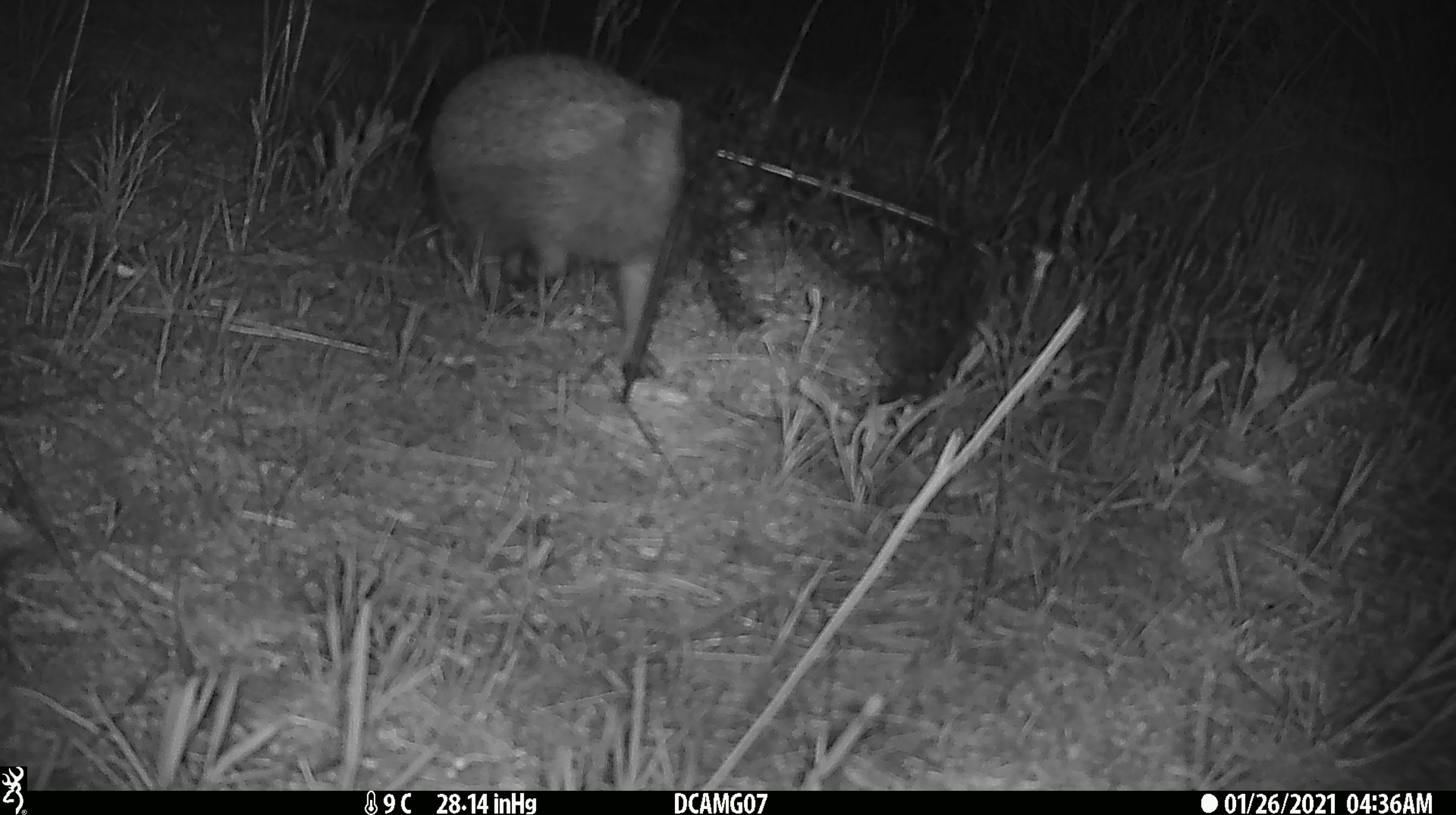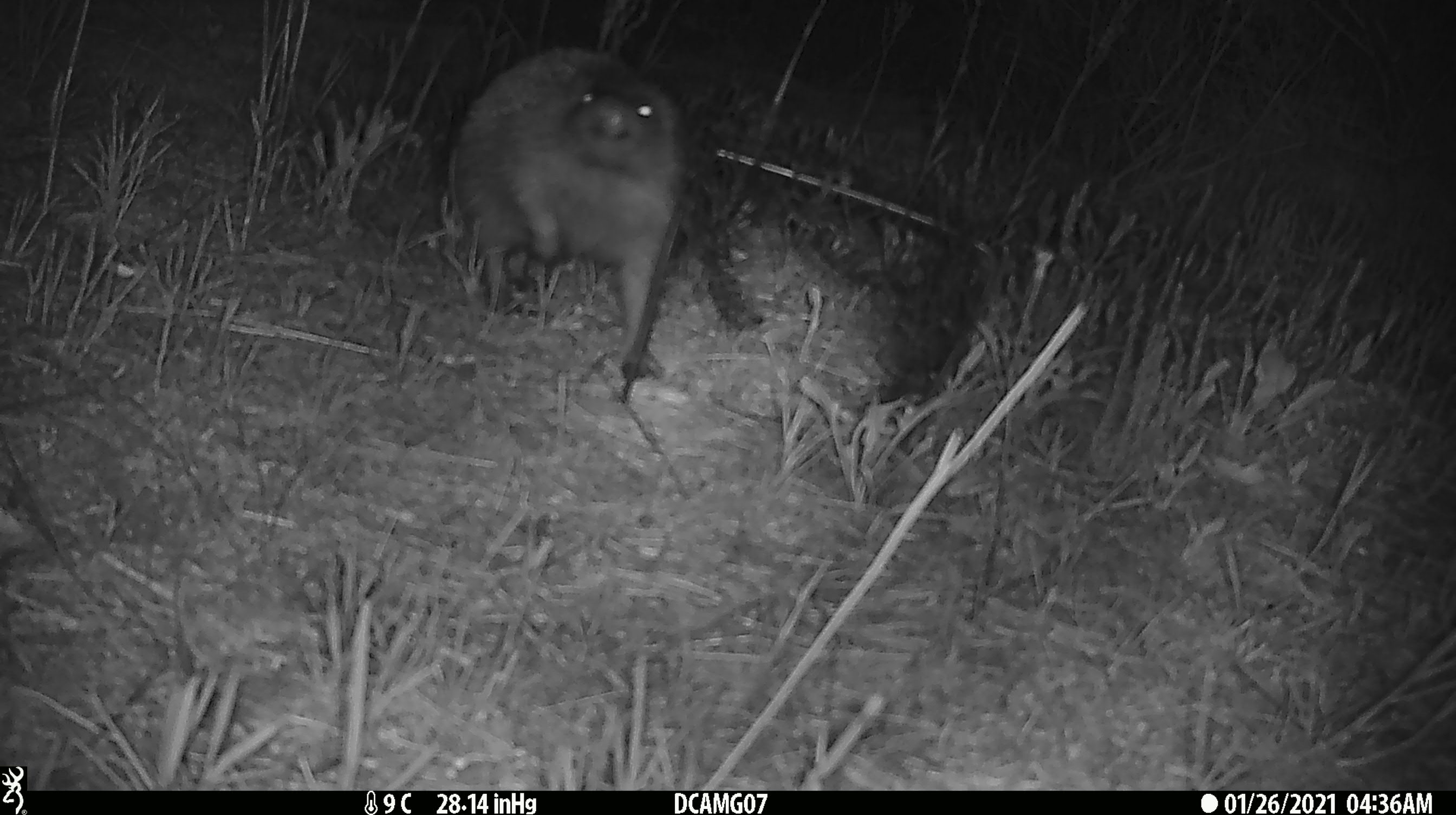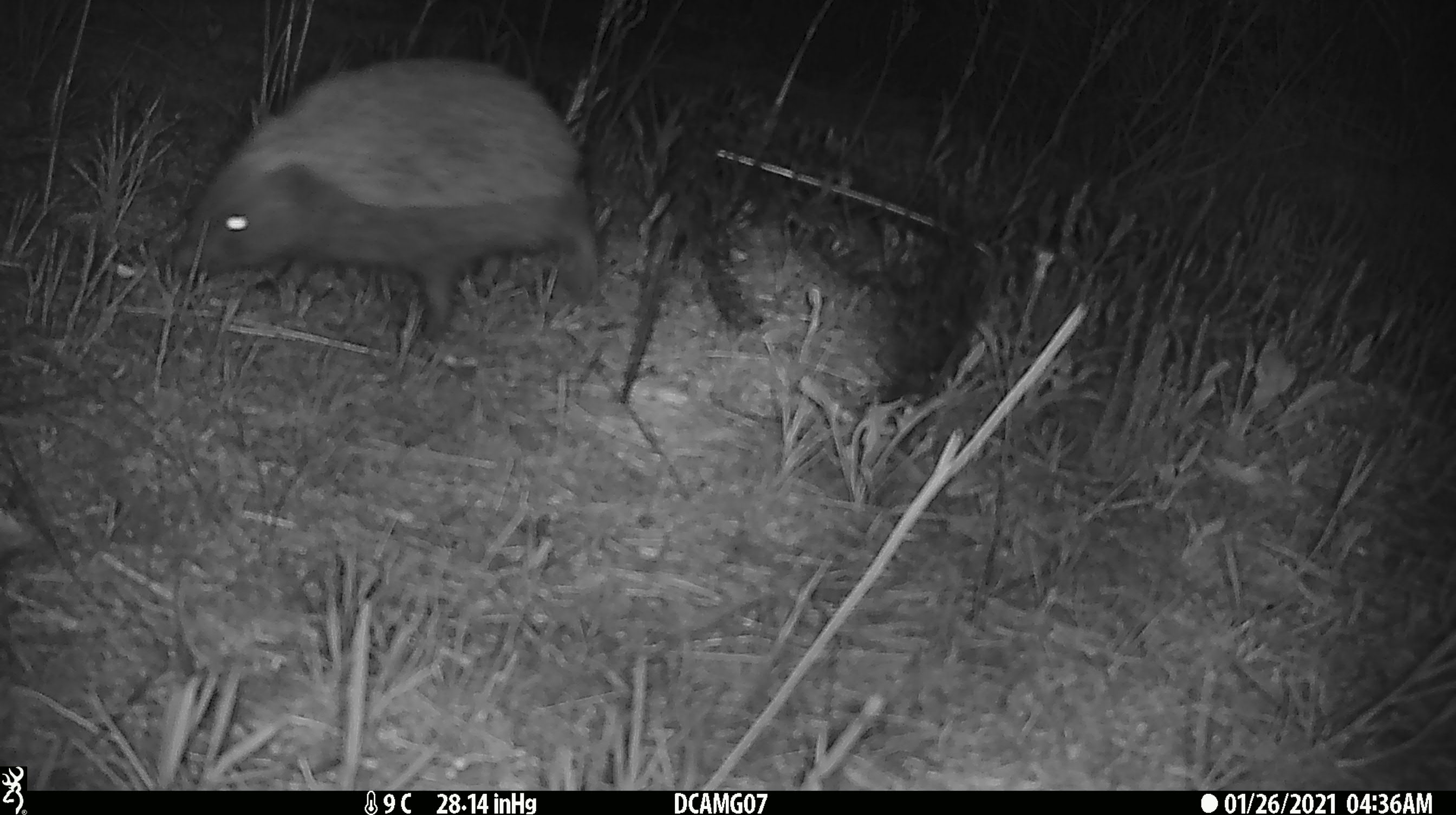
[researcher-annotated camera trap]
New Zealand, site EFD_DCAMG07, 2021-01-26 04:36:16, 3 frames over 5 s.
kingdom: Animalia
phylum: Chordata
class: Mammalia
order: Eulipotyphla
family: Erinaceidae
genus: Erinaceus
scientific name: Erinaceus europaeus europaeus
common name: european hedgehog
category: hedgehog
Hedgehog (european hedgehog) (Erinaceus europaeus europaeus).